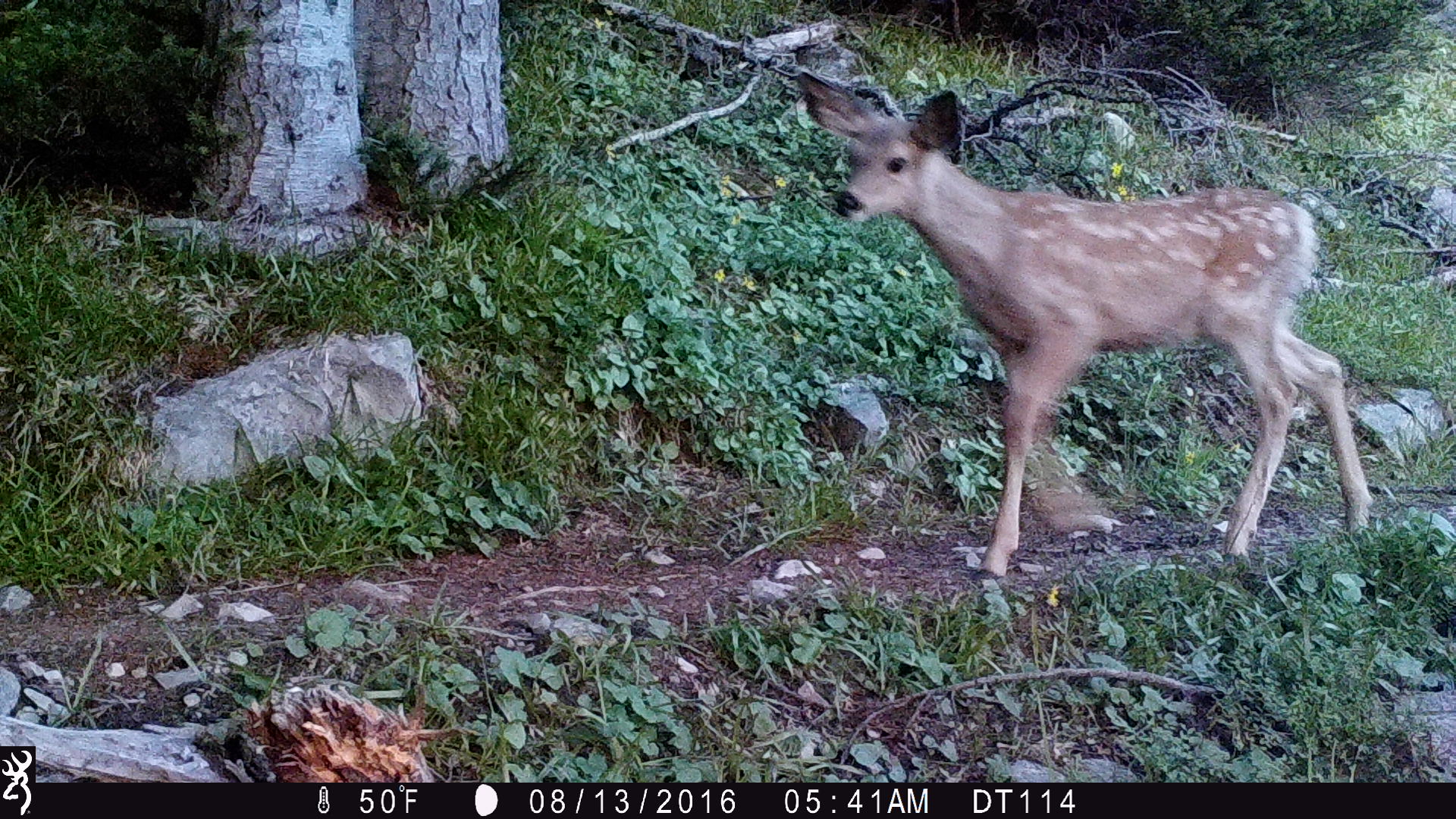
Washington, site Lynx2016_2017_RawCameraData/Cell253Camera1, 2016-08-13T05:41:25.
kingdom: Animalia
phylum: Chordata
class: Mammalia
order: Artiodactyla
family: Cervidae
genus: Odocoileus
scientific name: Odocoileus hemionus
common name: mule deer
Odocoileus hemionus (mule deer). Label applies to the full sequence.